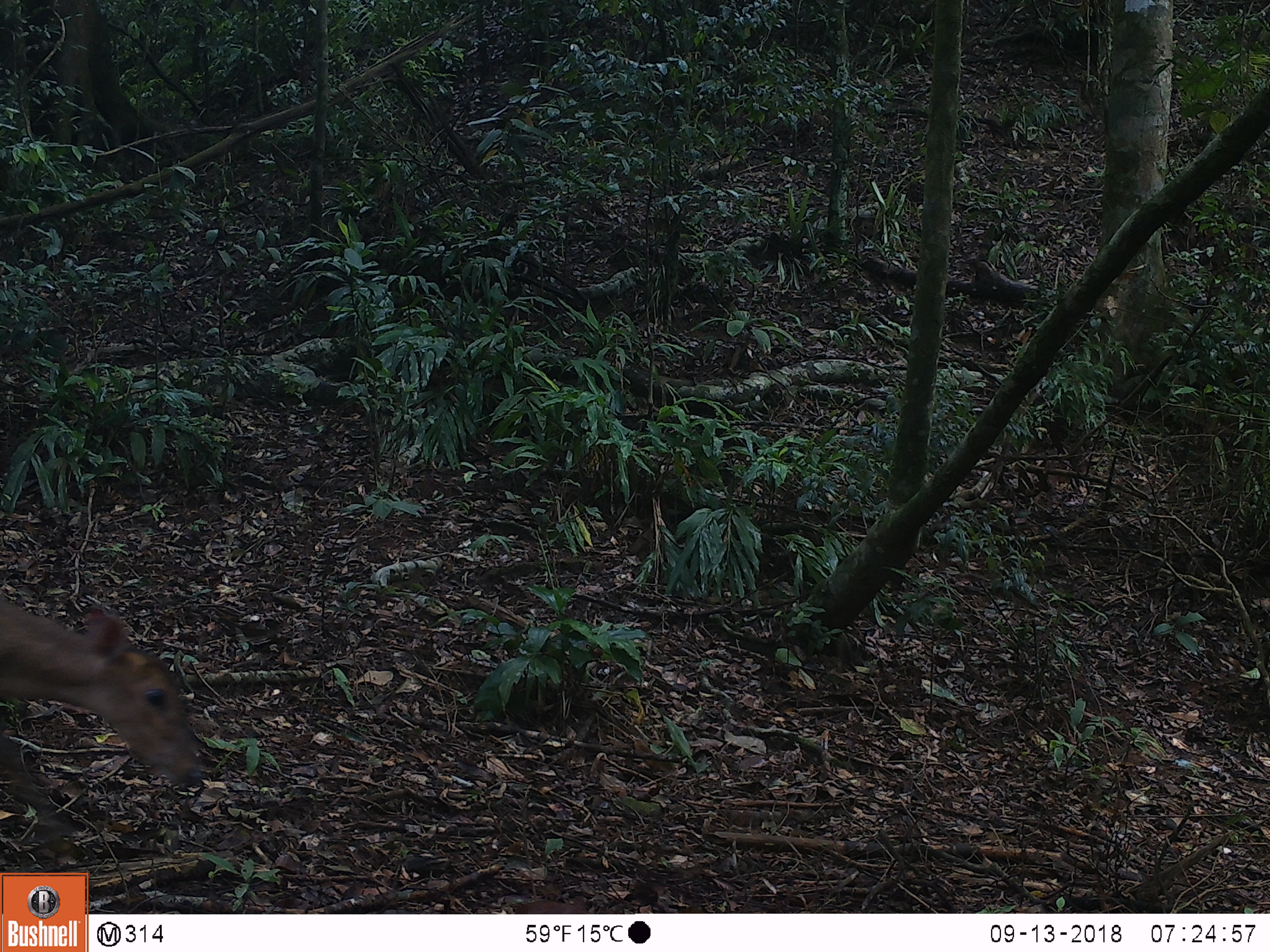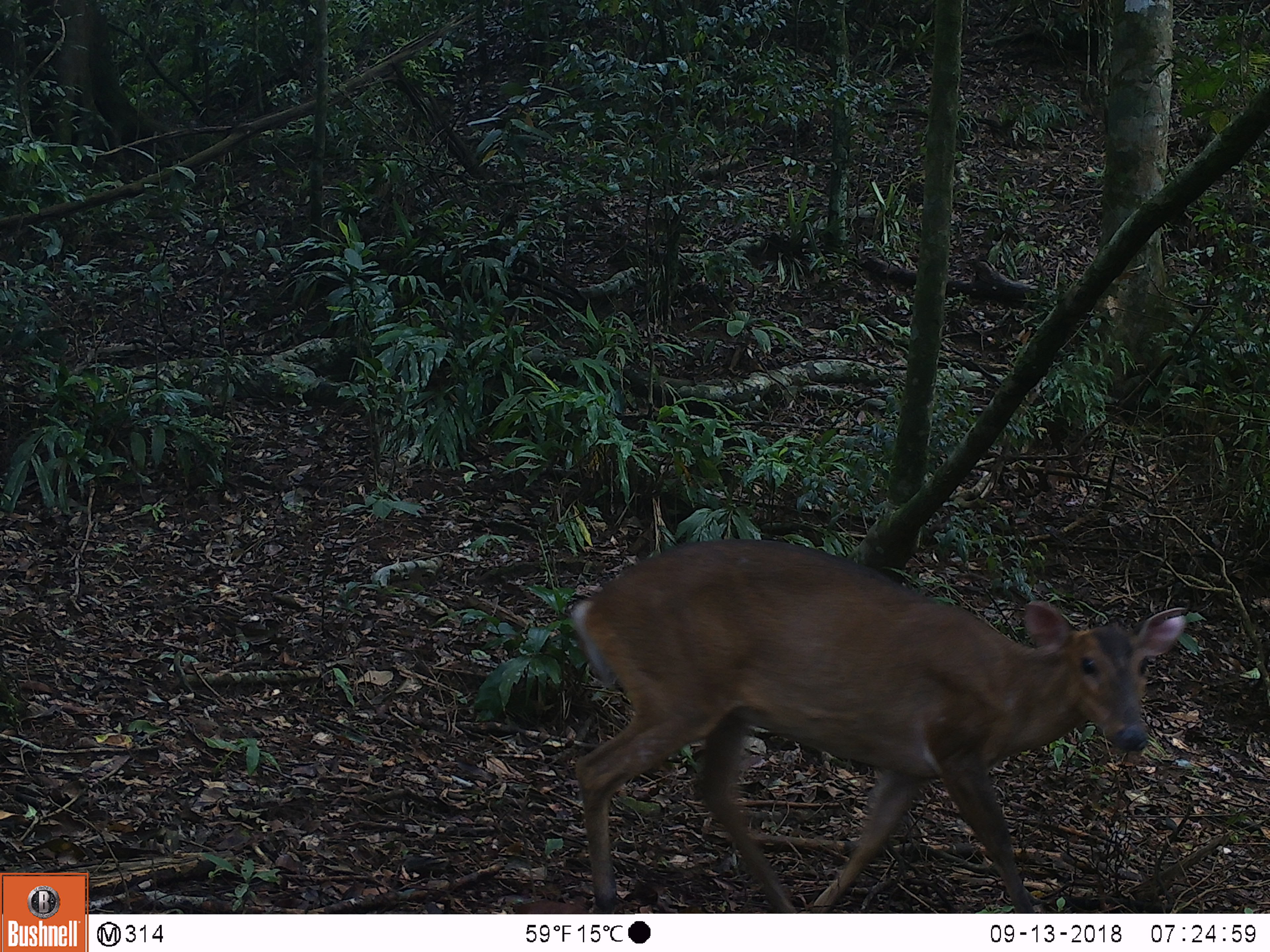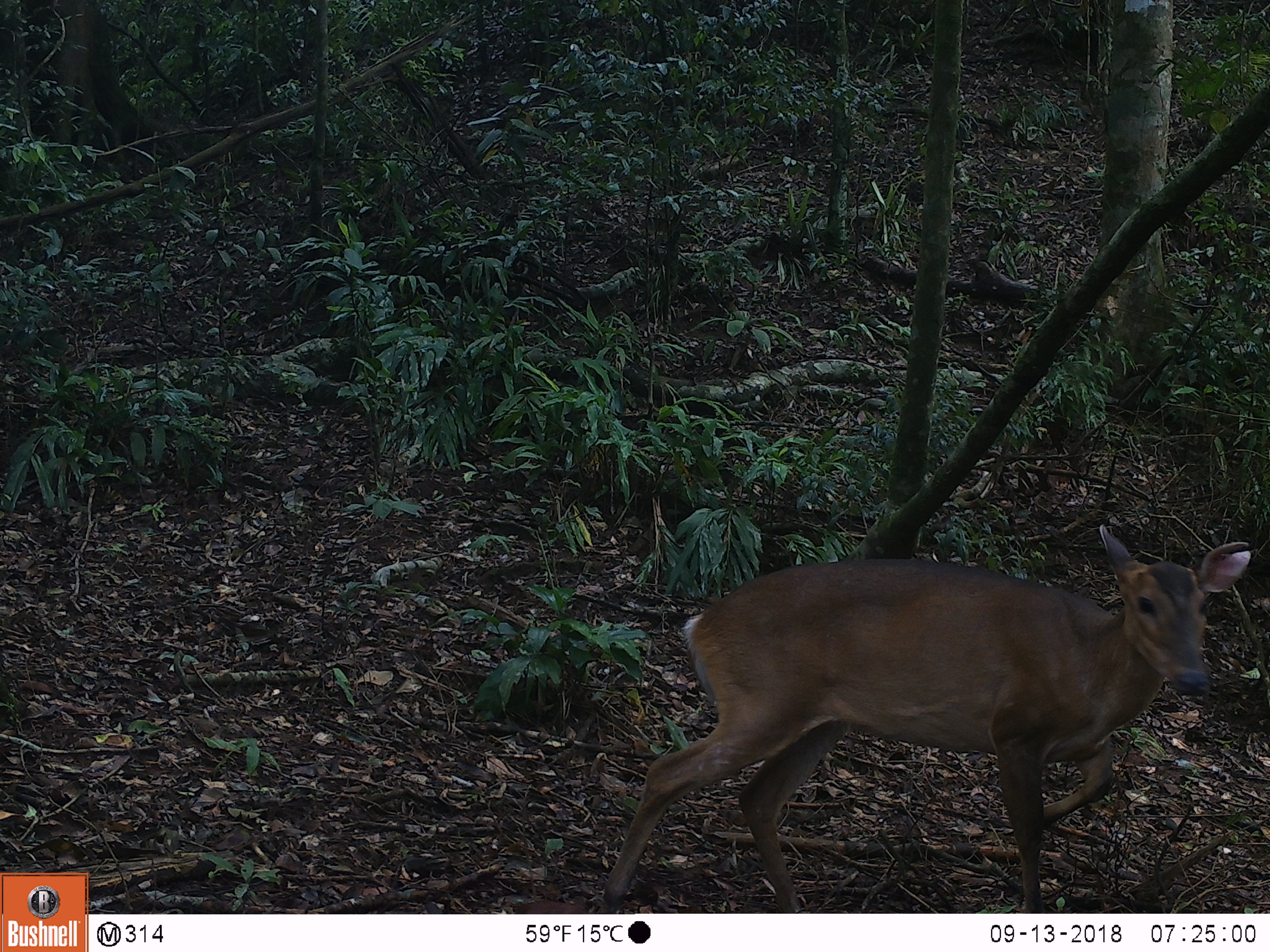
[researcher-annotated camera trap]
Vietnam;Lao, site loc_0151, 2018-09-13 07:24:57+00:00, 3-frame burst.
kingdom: Animalia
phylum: Chordata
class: Mammalia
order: Artiodactyla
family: Cervidae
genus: Muntiacus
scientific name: Muntiacus vuquangensis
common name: large-antlered muntjac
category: large antlered muntjac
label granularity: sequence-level